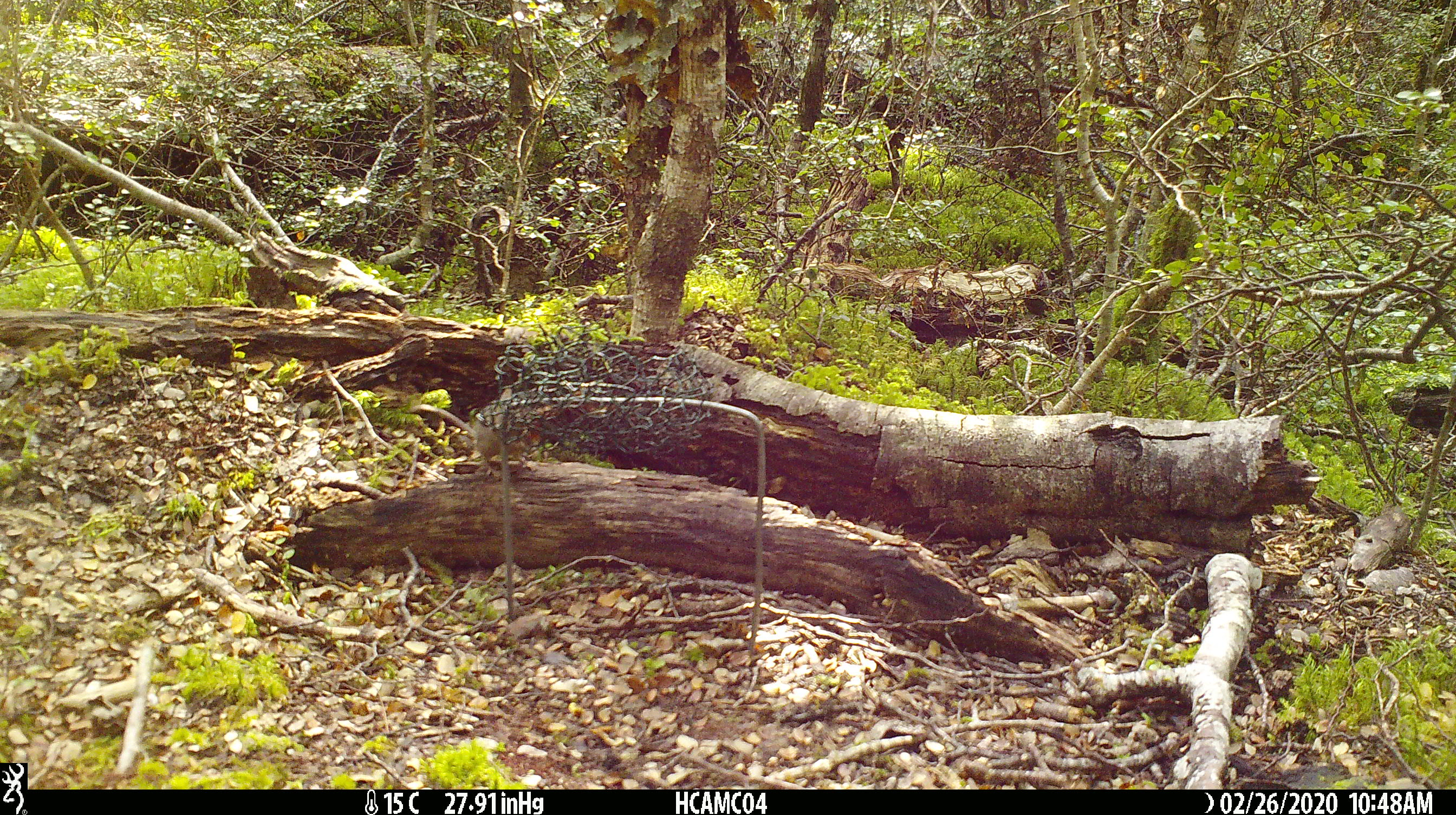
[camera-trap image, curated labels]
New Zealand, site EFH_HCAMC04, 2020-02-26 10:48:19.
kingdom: Animalia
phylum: Chordata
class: Mammalia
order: Rodentia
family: Muridae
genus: Mus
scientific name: Mus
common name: mouse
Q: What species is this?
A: Mouse (Mus).